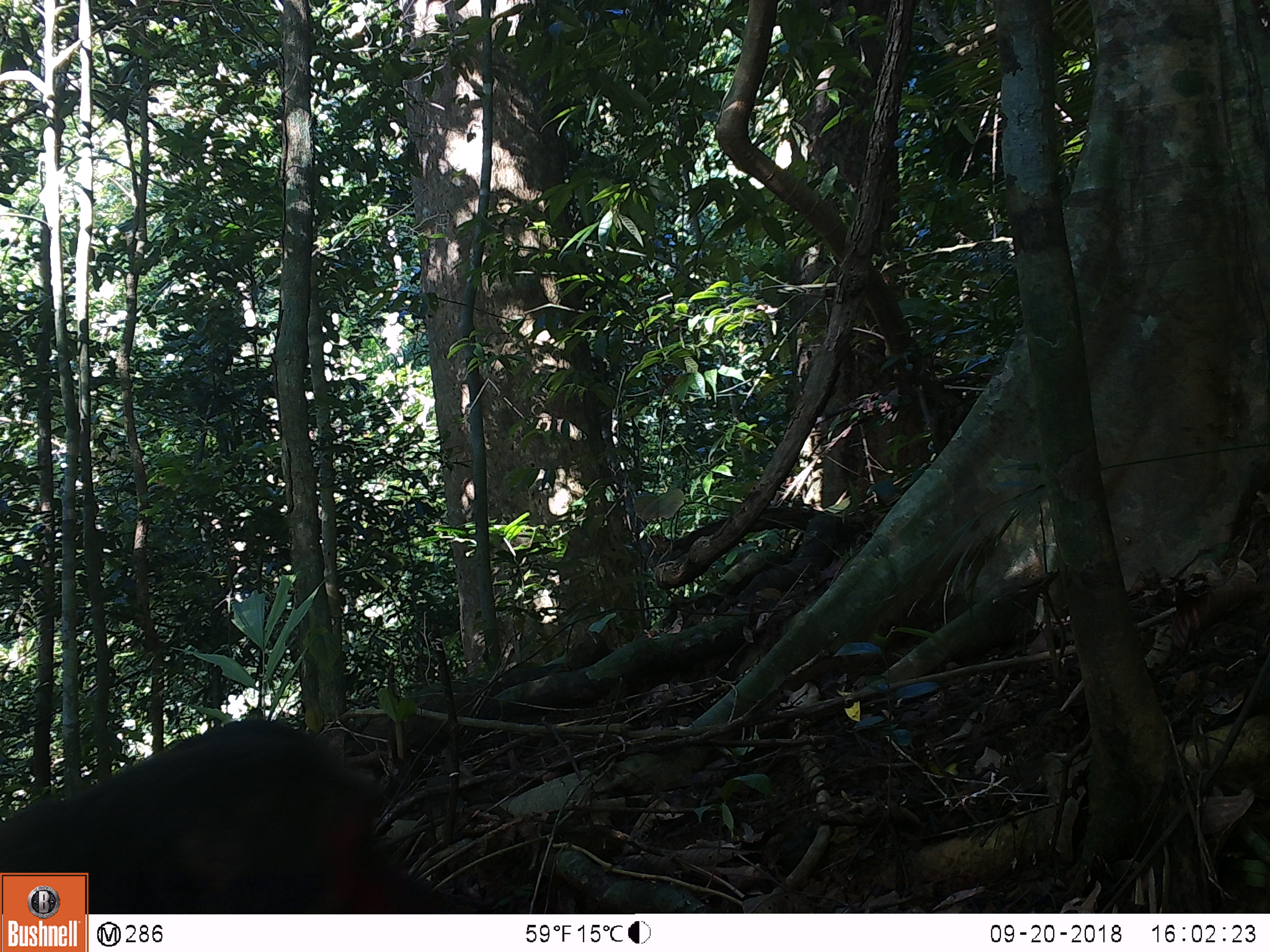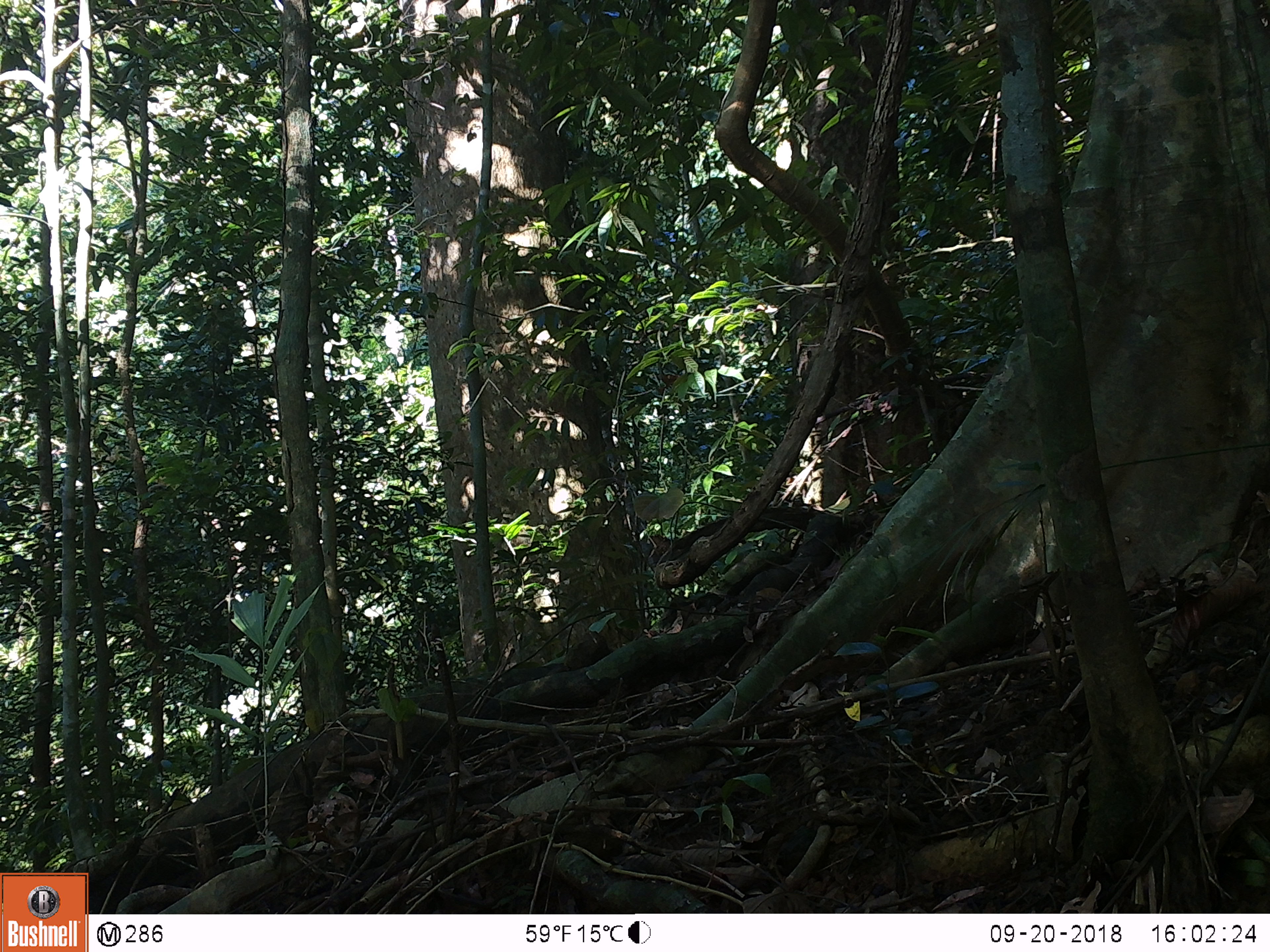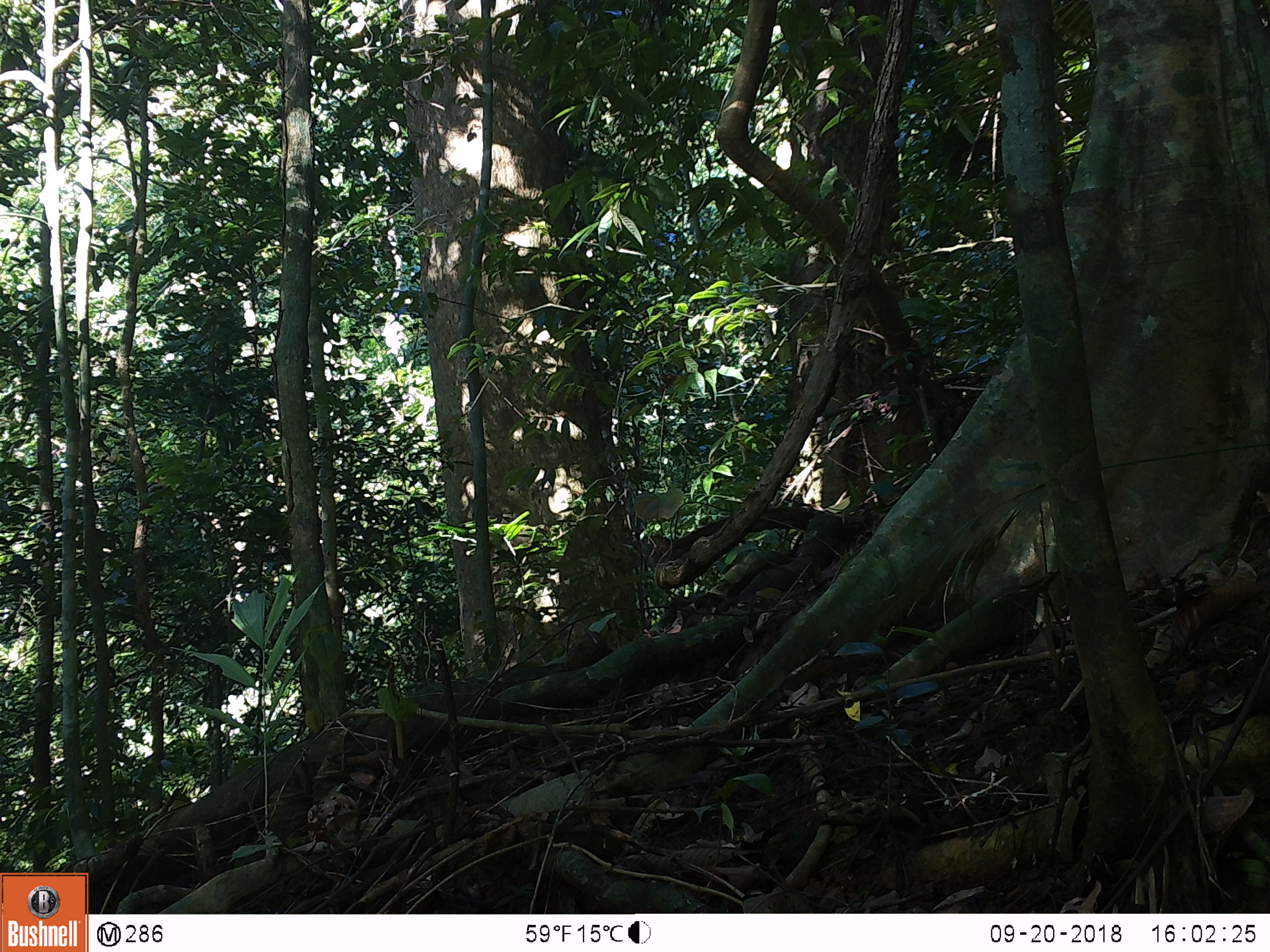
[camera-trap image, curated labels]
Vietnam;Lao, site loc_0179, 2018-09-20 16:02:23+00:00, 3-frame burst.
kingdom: Animalia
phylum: Chordata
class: Mammalia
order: Primates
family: Cercopithecidae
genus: Macaca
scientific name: Macaca arctoides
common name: stump-tailed macaque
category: stump tailed macaque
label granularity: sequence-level